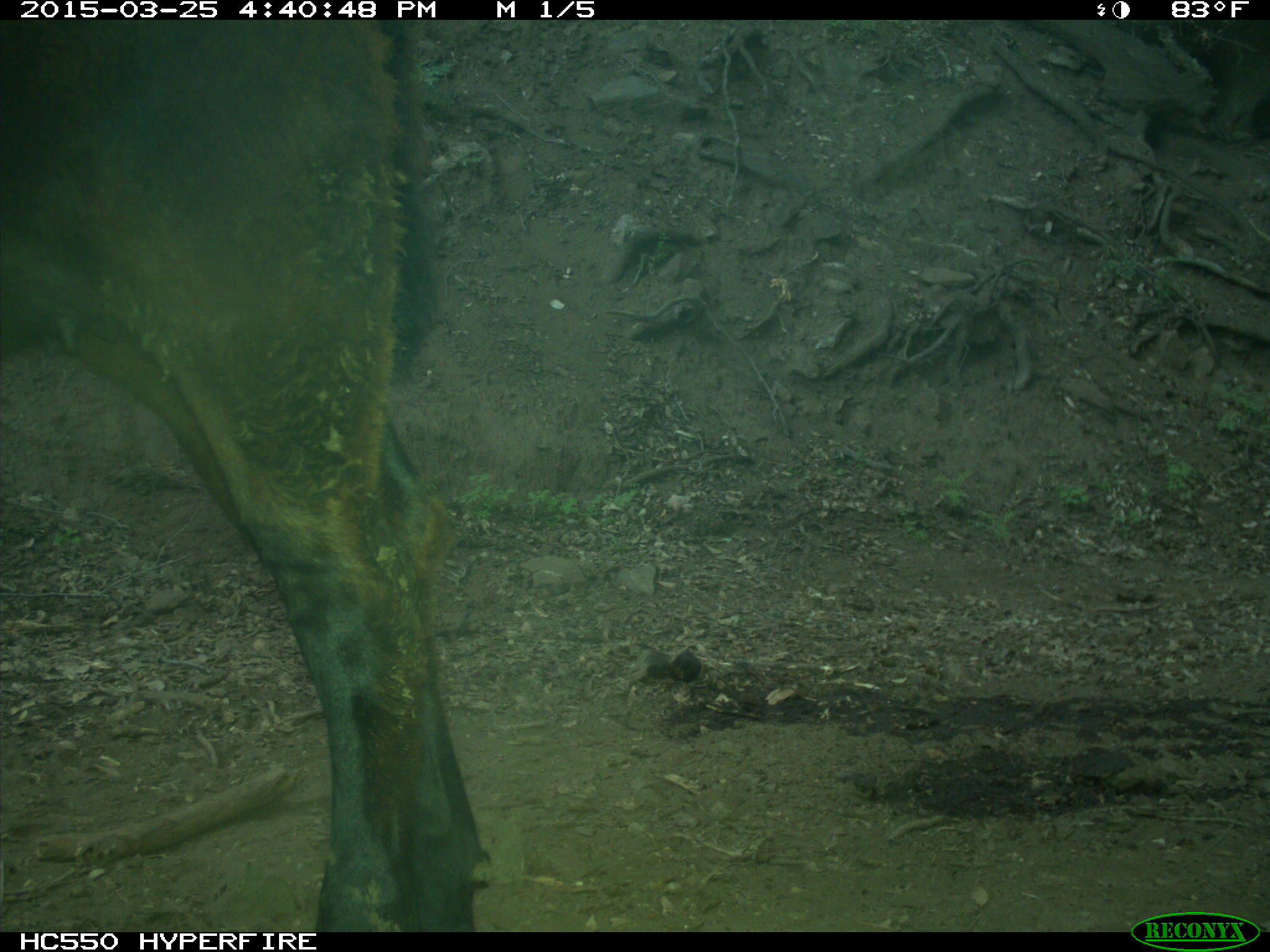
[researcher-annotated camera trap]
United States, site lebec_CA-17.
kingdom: Animalia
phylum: Chordata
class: Mammalia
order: Artiodactyla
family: Bovidae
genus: Bos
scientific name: Bos taurus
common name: domestic cow